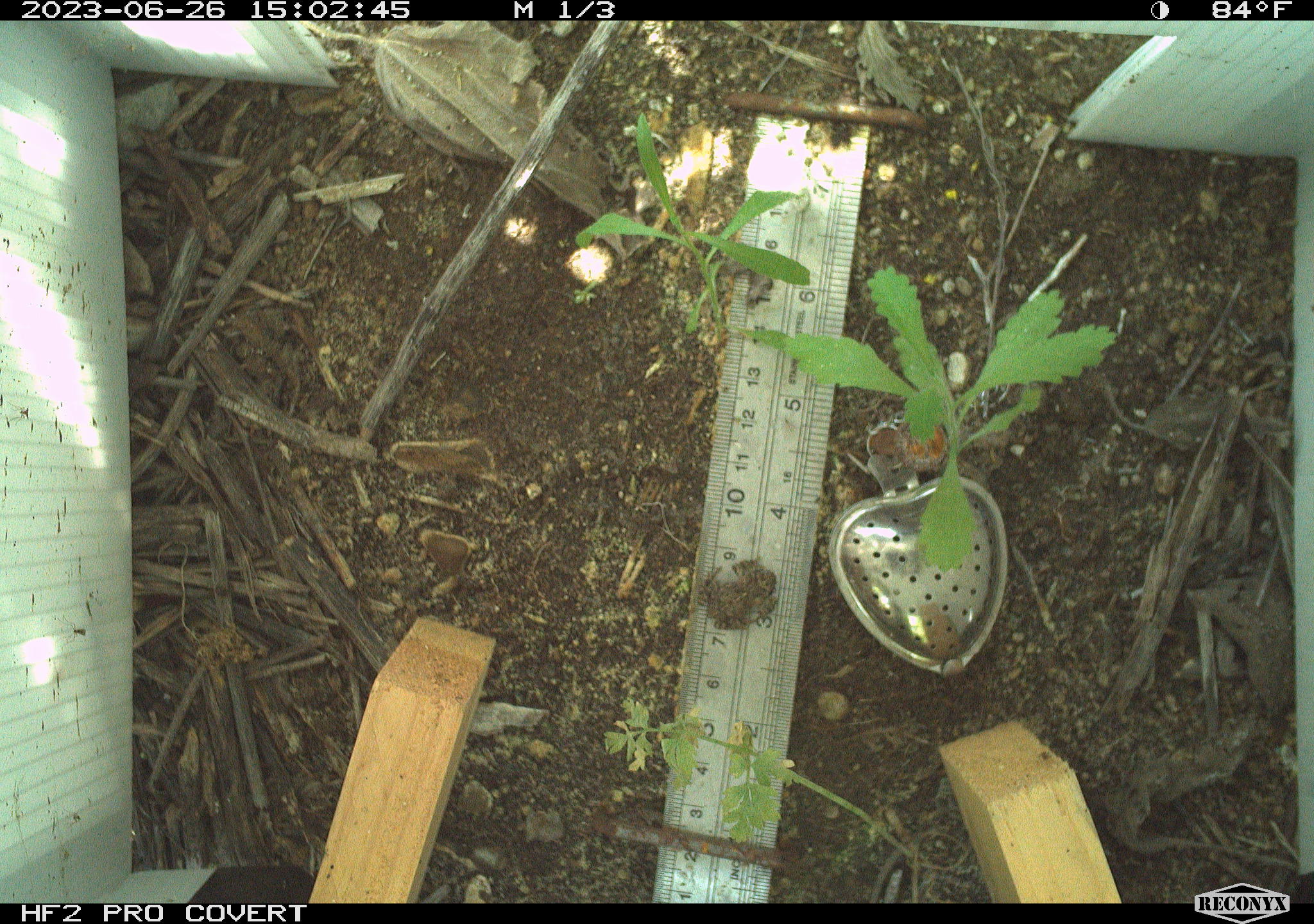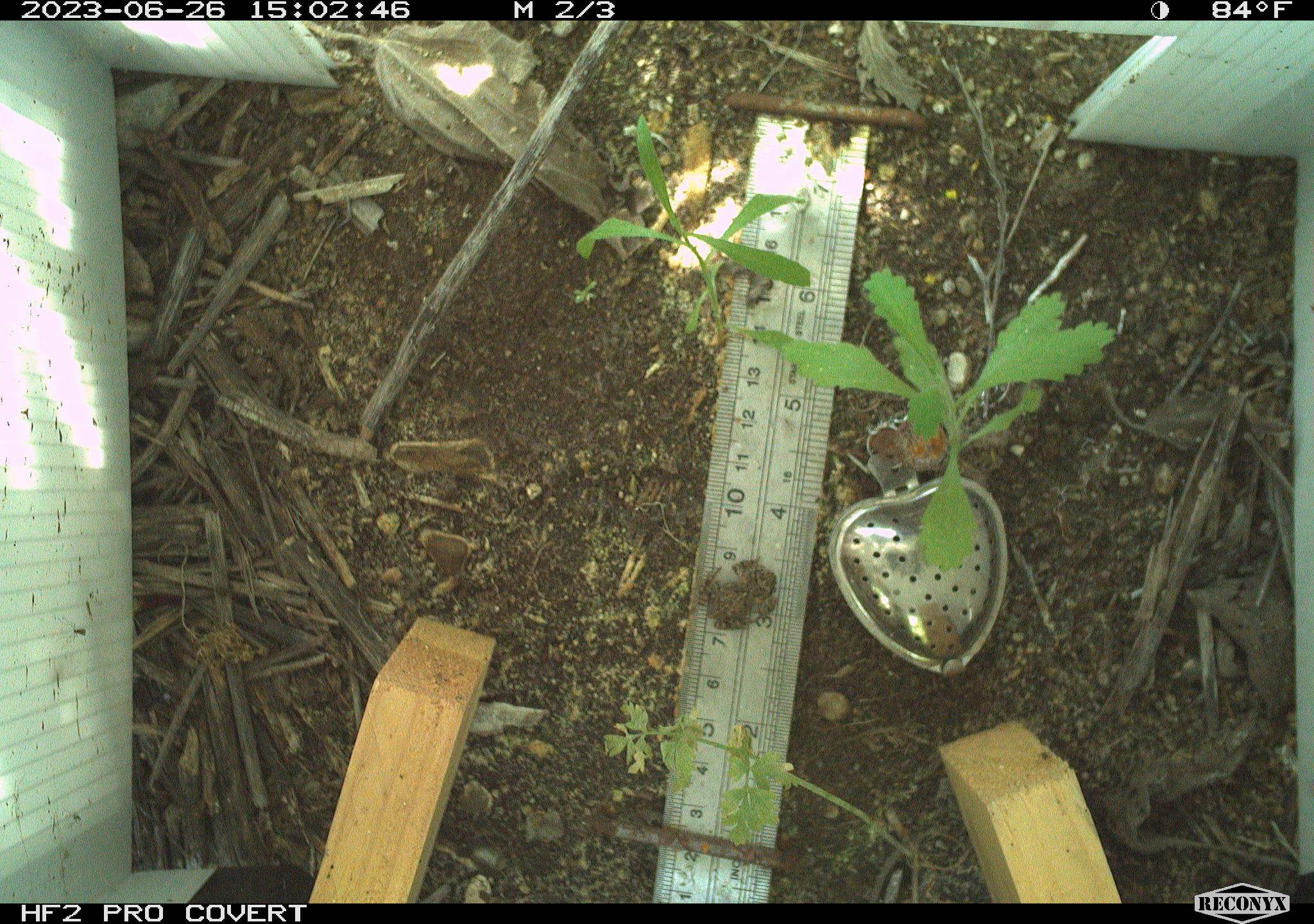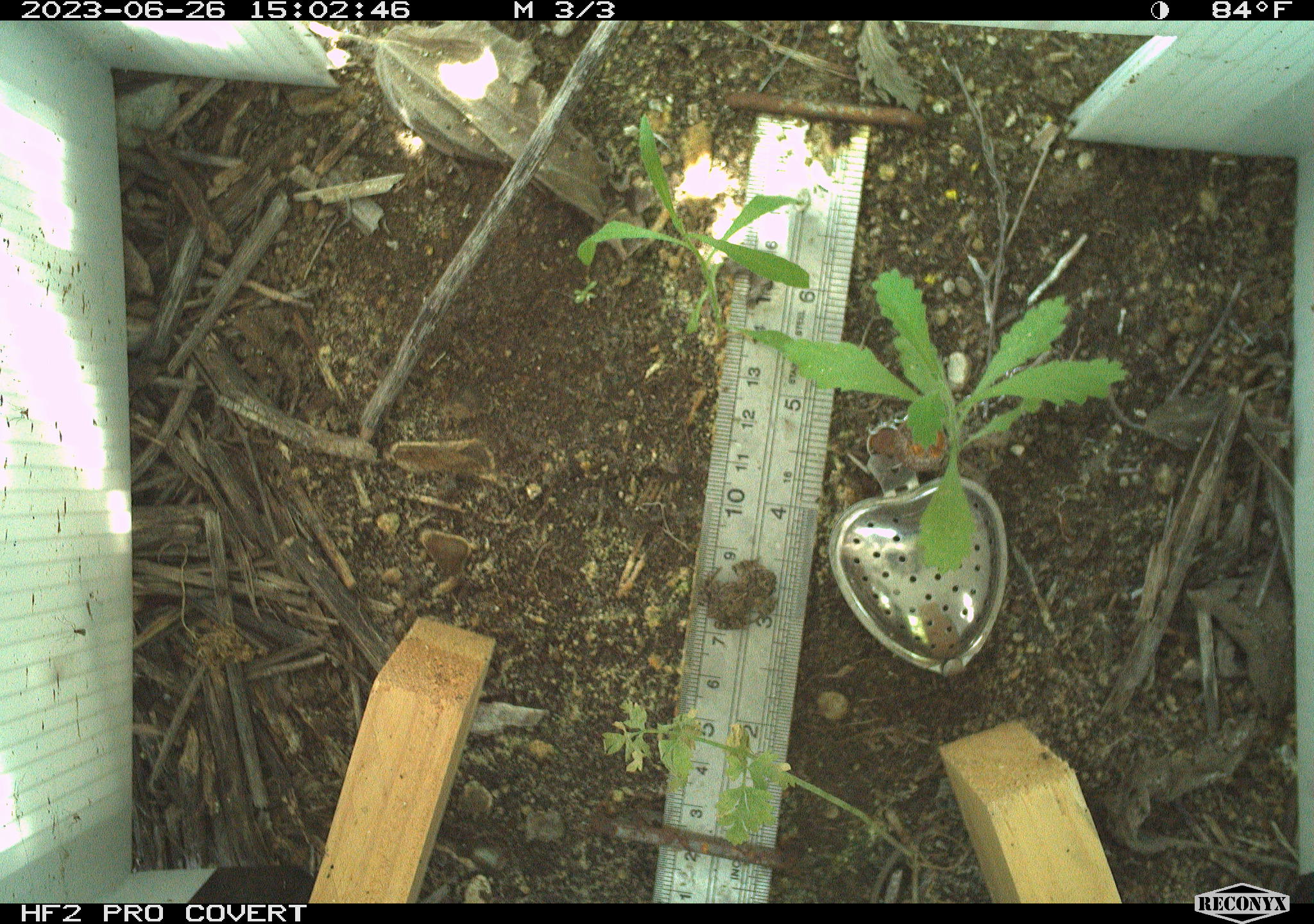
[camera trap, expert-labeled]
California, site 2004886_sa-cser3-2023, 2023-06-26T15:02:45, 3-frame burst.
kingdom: Animalia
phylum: Chordata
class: Amphibia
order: Anura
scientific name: Anura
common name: frogs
Frogs (Anura).